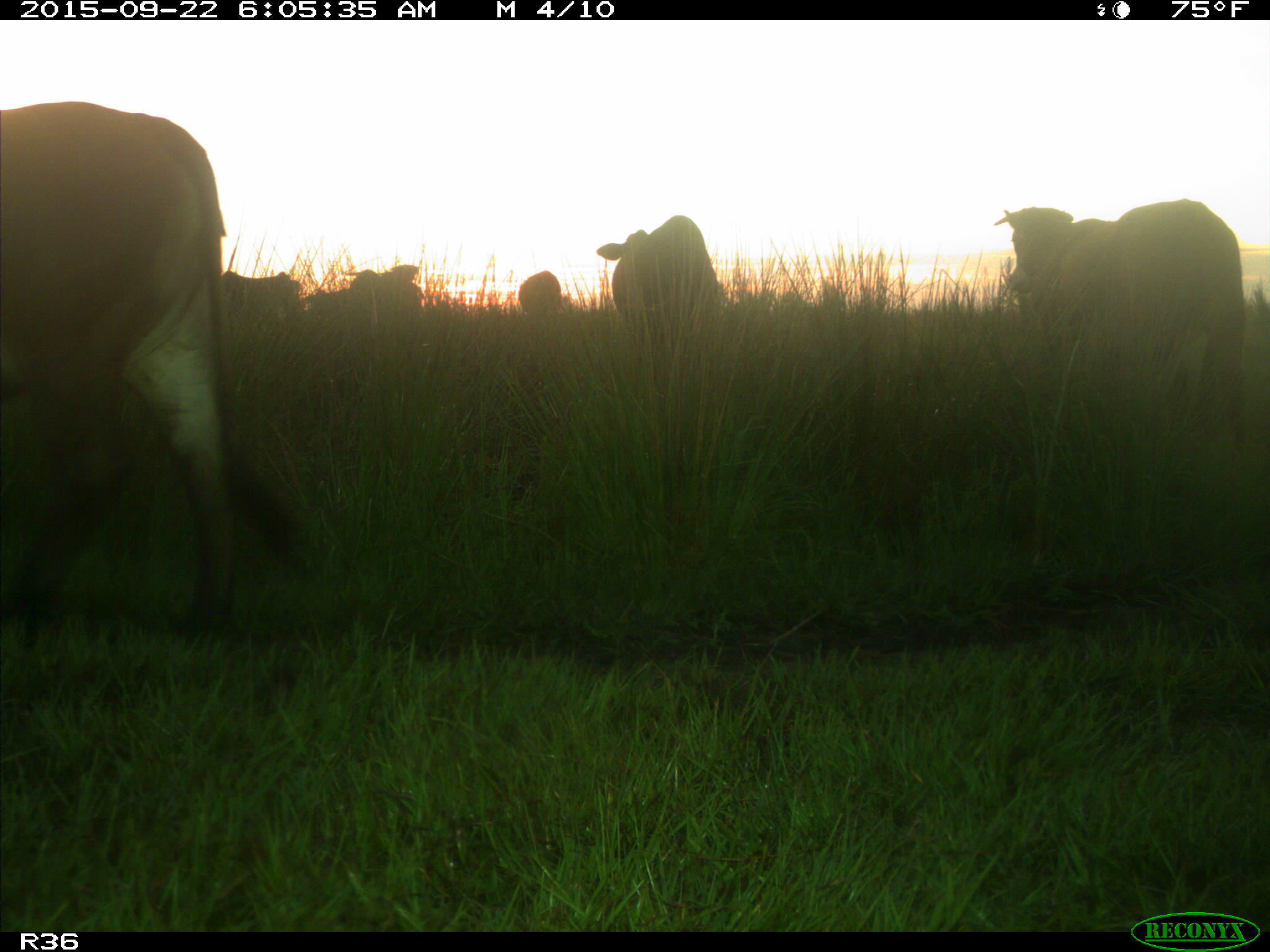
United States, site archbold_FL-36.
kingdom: Animalia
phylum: Chordata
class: Mammalia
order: Artiodactyla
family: Bovidae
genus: Bos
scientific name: Bos taurus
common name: domestic cow